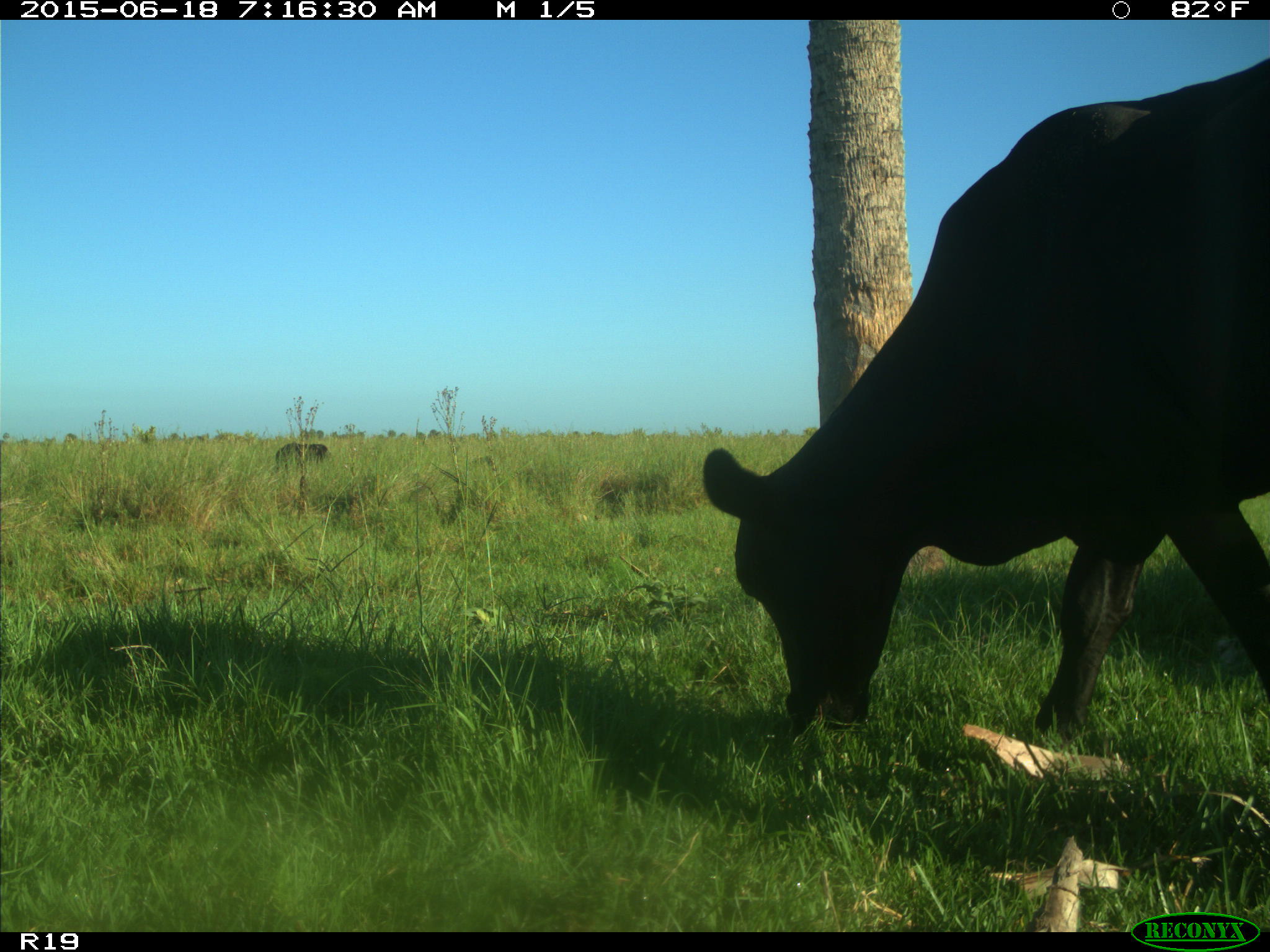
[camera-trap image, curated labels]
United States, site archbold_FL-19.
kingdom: Animalia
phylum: Chordata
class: Mammalia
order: Artiodactyla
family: Bovidae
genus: Bos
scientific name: Bos taurus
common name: domestic cow